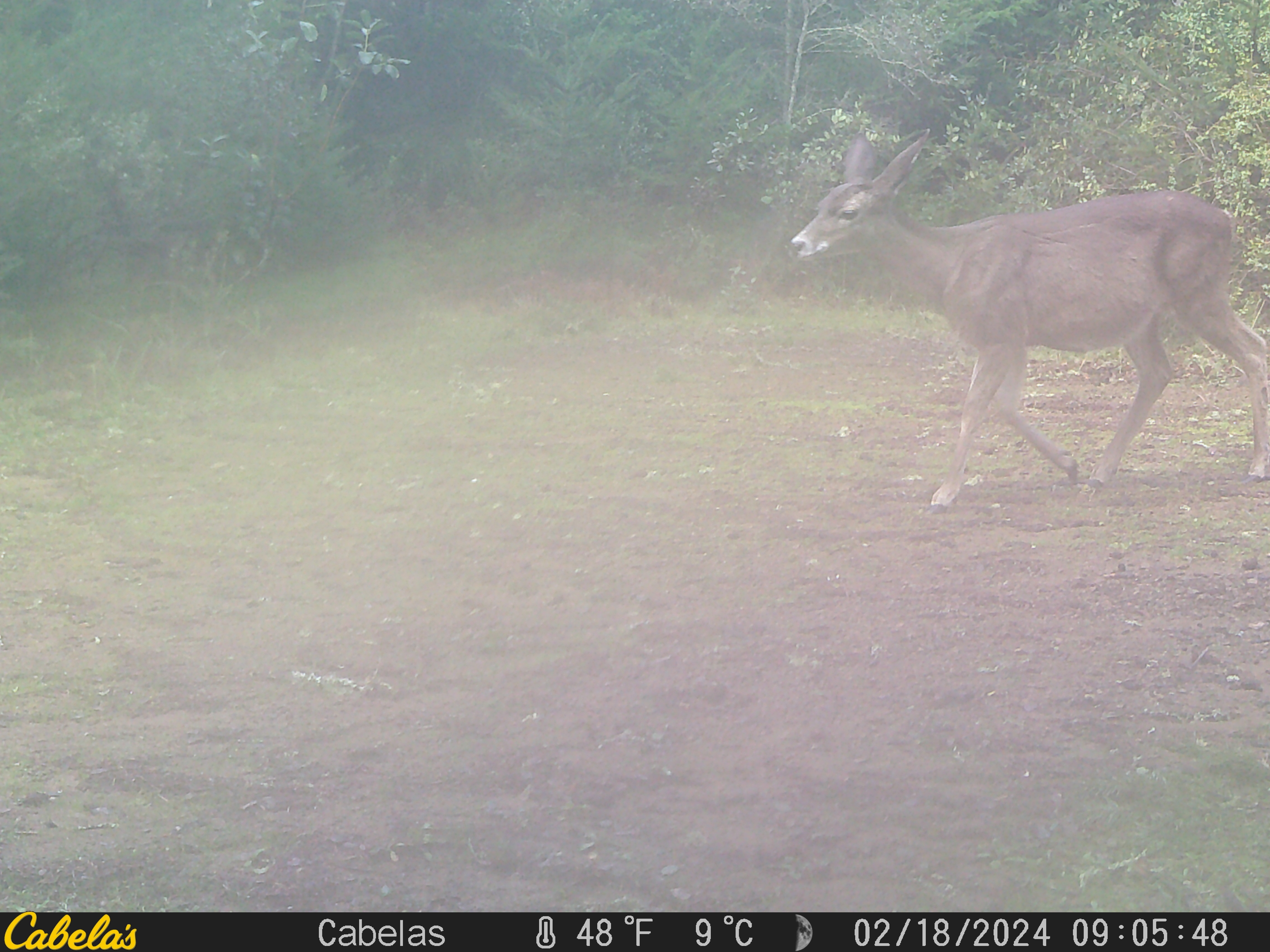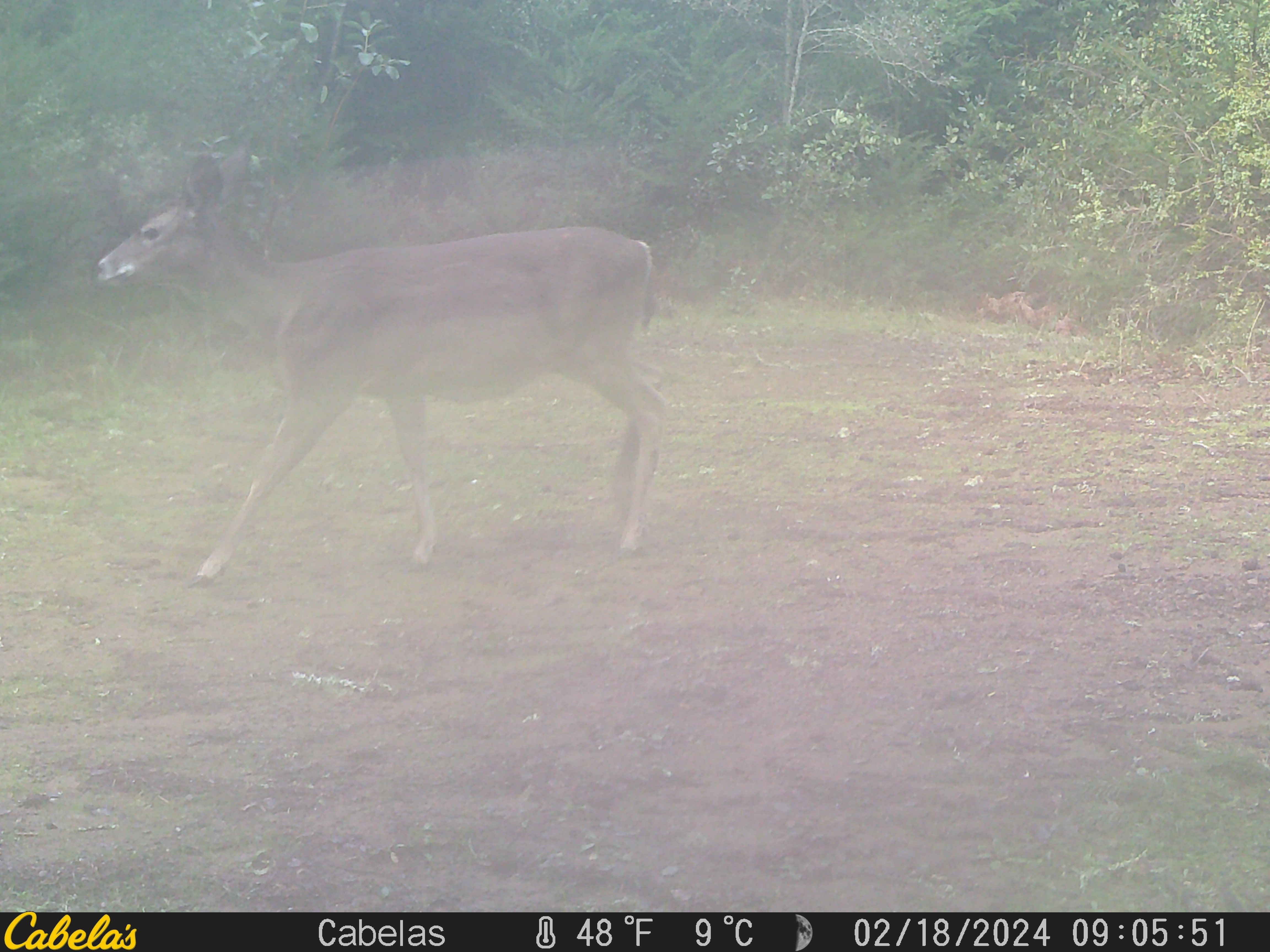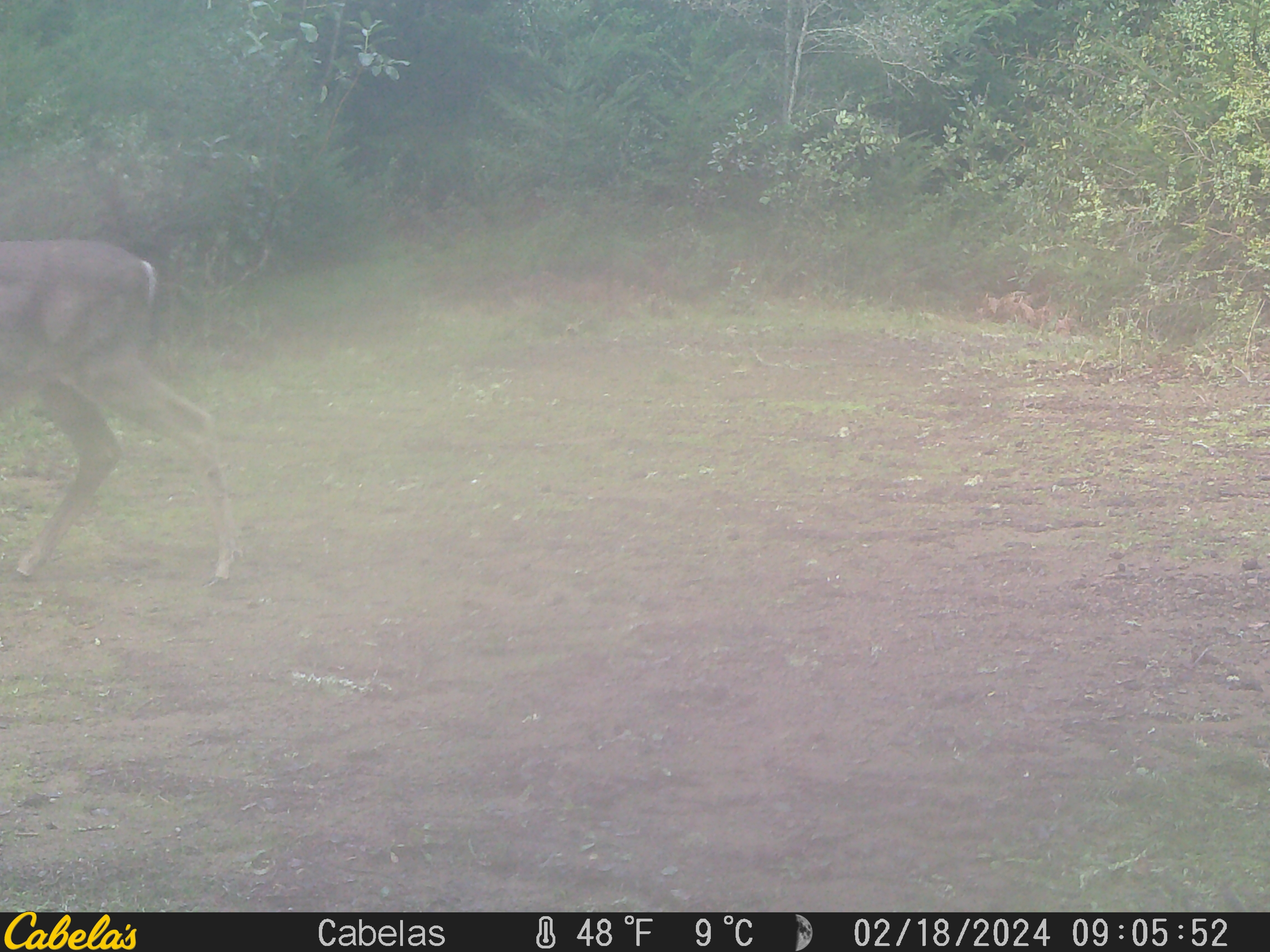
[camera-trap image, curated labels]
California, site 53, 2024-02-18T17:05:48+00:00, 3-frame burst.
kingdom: Animalia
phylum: Chordata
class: Mammalia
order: Artiodactyla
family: Cervidae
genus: Odocoileus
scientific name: Odocoileus hemionus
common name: mule deer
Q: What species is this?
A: Mule deer (Odocoileus hemionus).